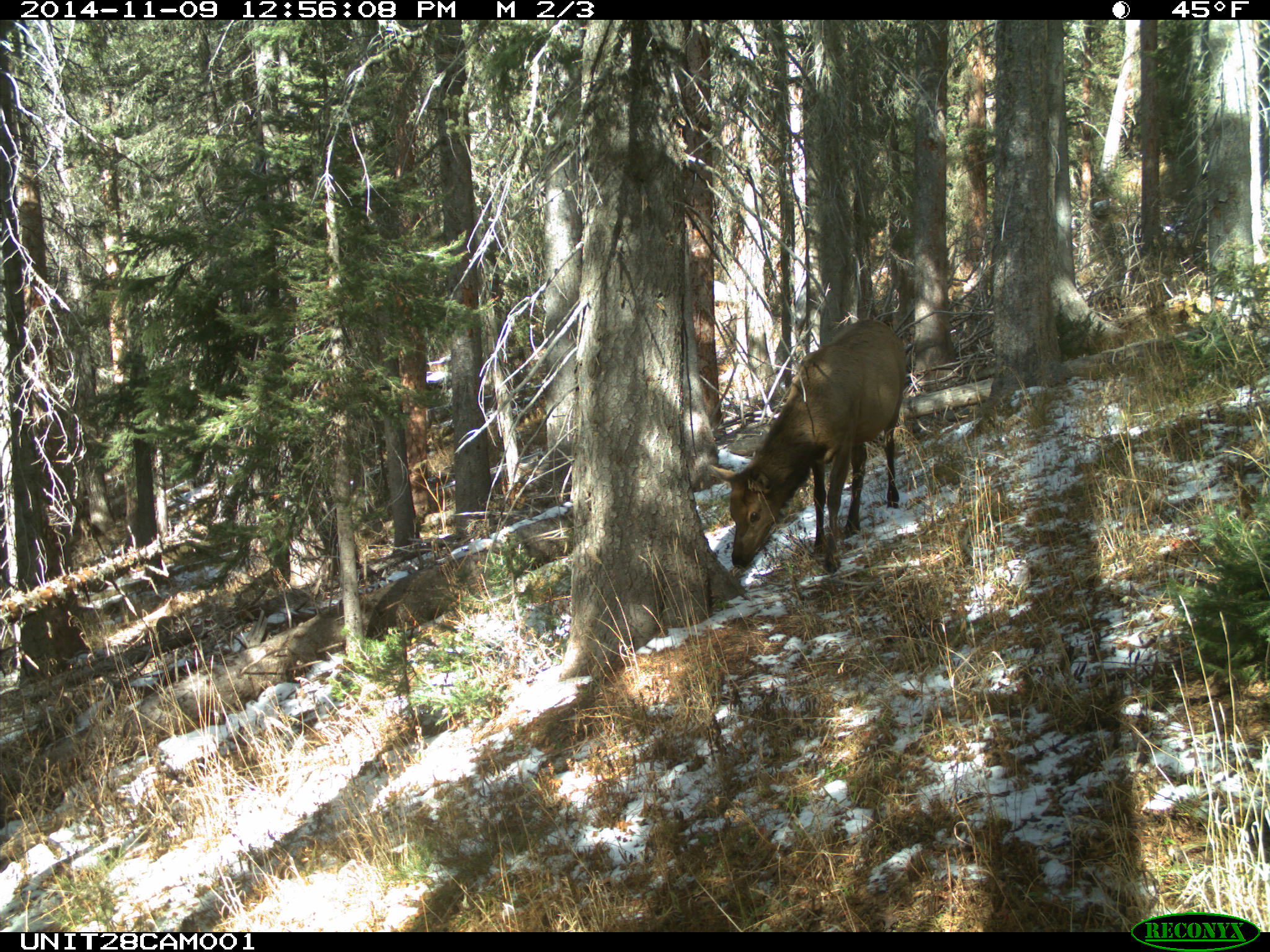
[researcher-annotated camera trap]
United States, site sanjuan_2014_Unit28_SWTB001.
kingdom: Animalia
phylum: Chordata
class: Mammalia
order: Artiodactyla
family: Cervidae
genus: Cervus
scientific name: Cervus elaphus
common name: red deer